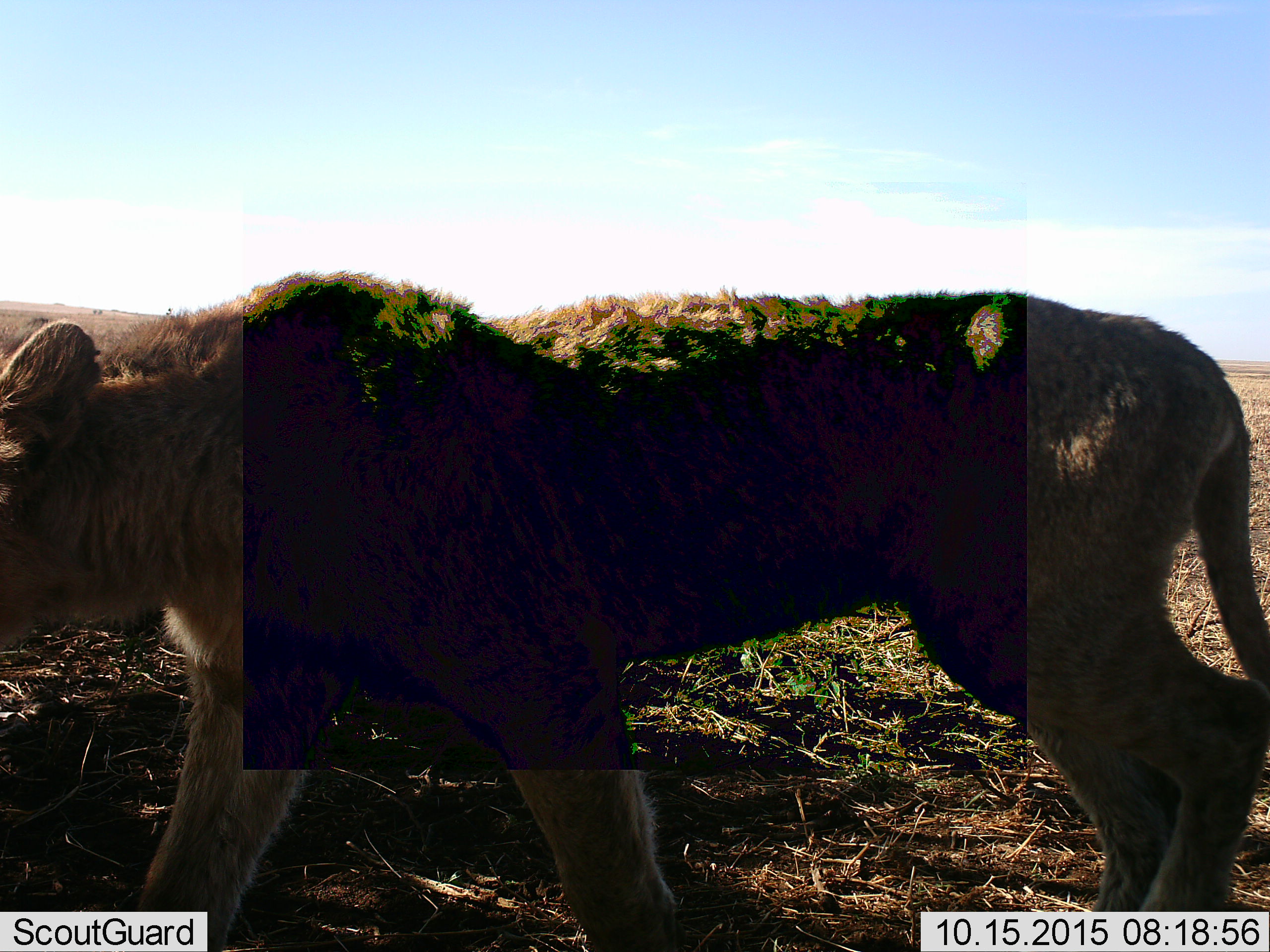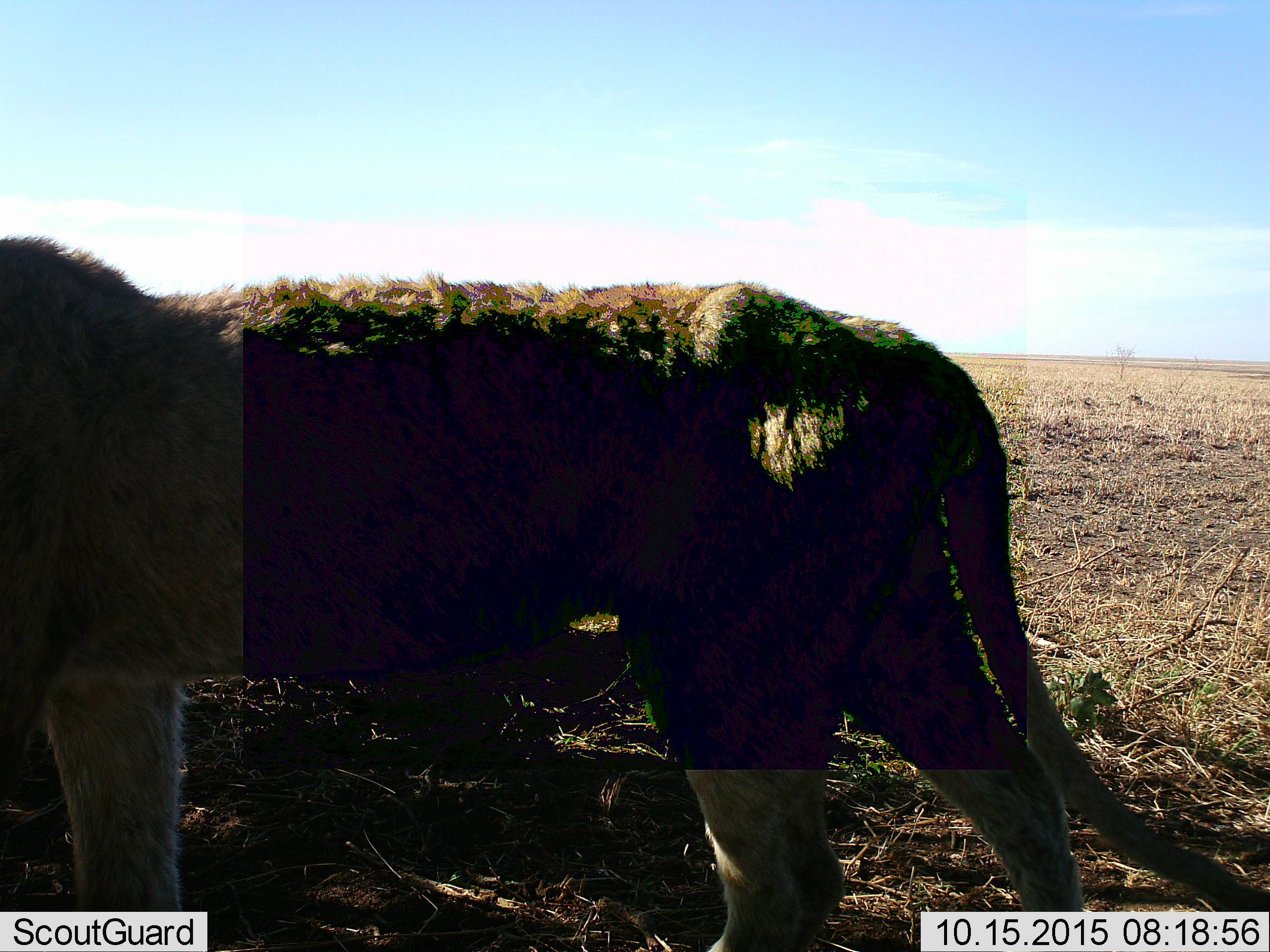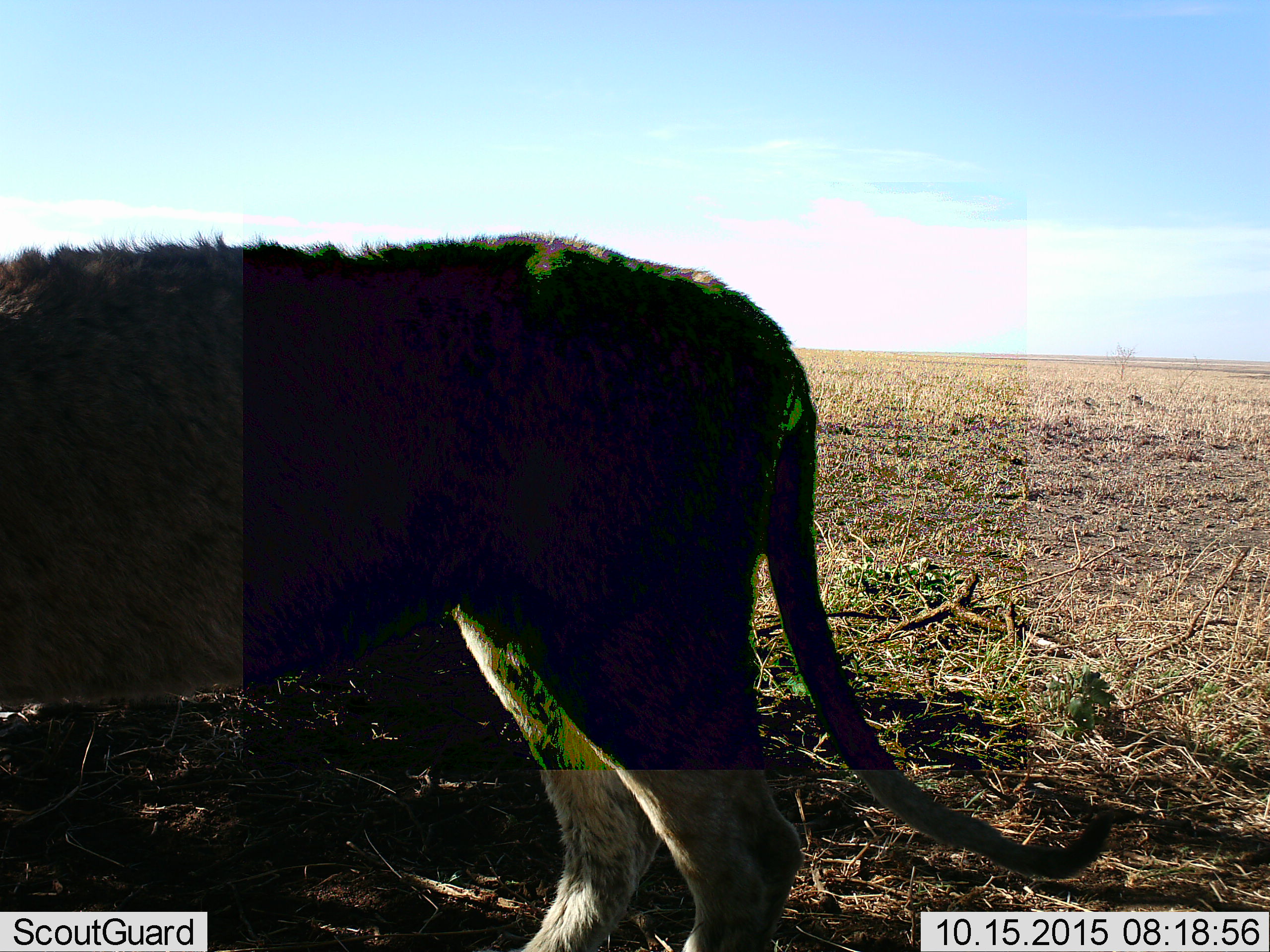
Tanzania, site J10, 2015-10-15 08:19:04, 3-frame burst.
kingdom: Animalia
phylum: Chordata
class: Mammalia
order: Carnivora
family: Felidae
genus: Panthera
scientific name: Panthera leo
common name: lion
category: lionfemale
Lionfemale (lion) (Panthera leo), count 1. Behavior (volunteer vote fractions): standing 29%, resting 0%, moving 100%, interacting 0%. Young present (vote fraction): 0%. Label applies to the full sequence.